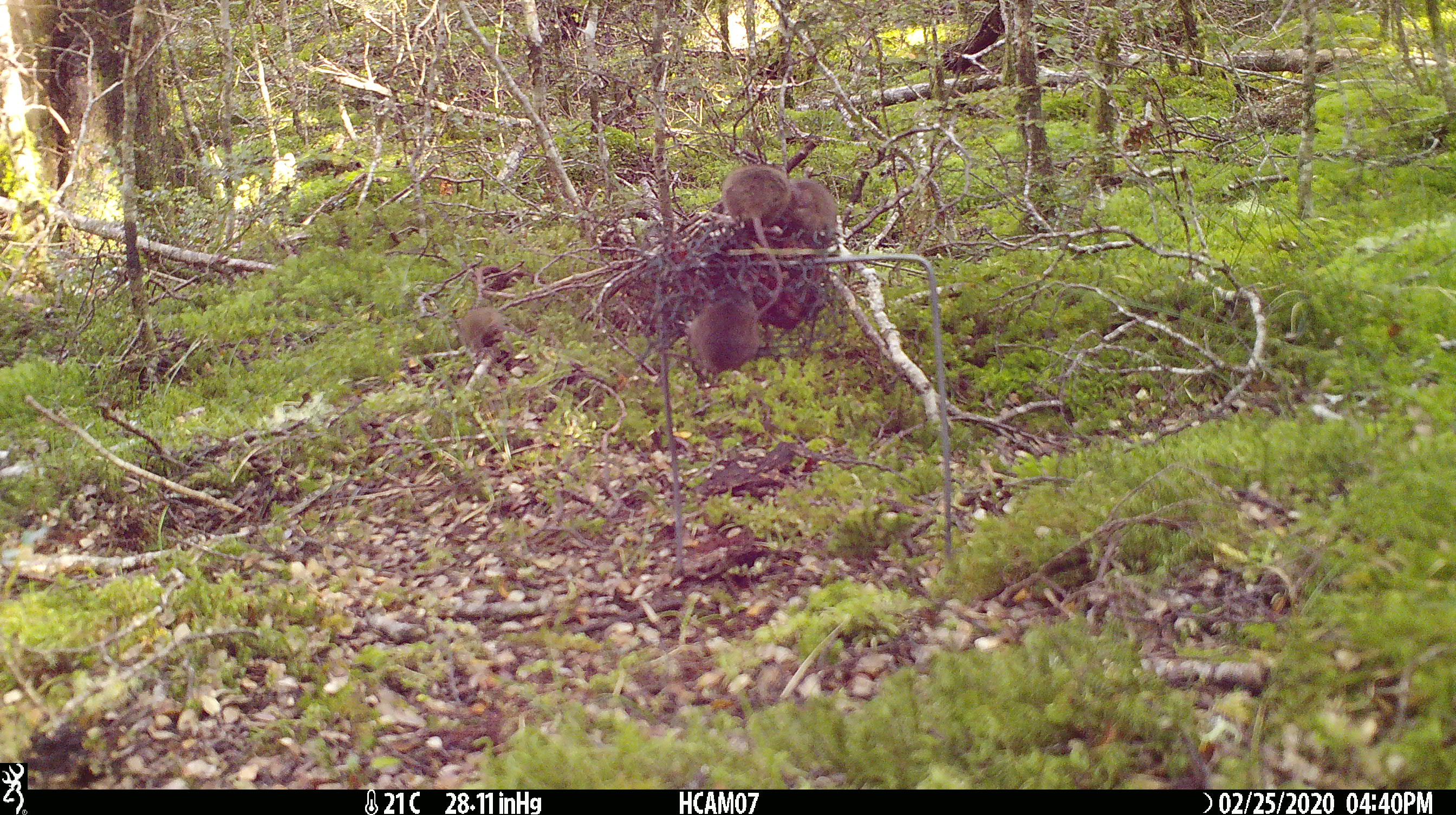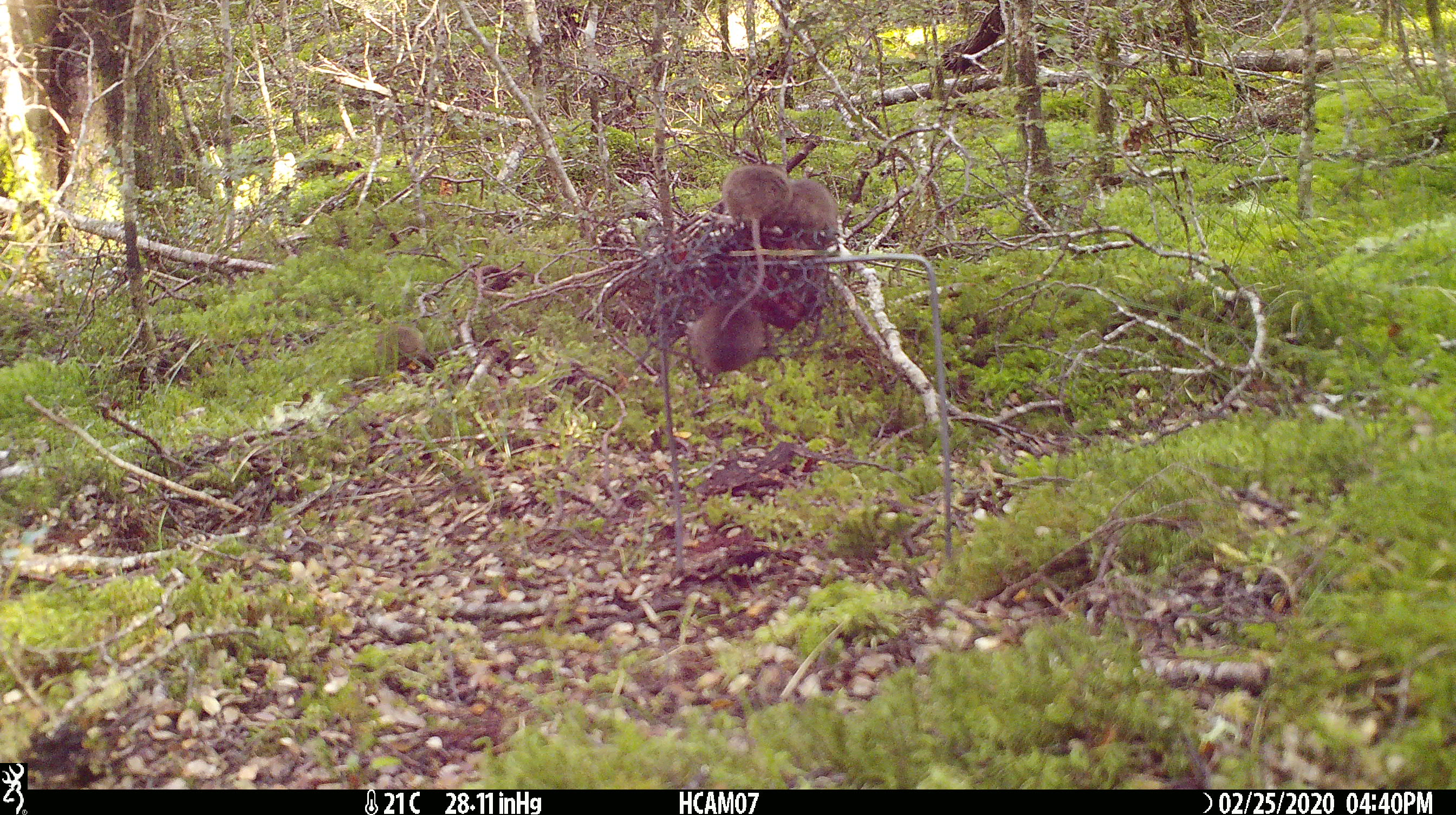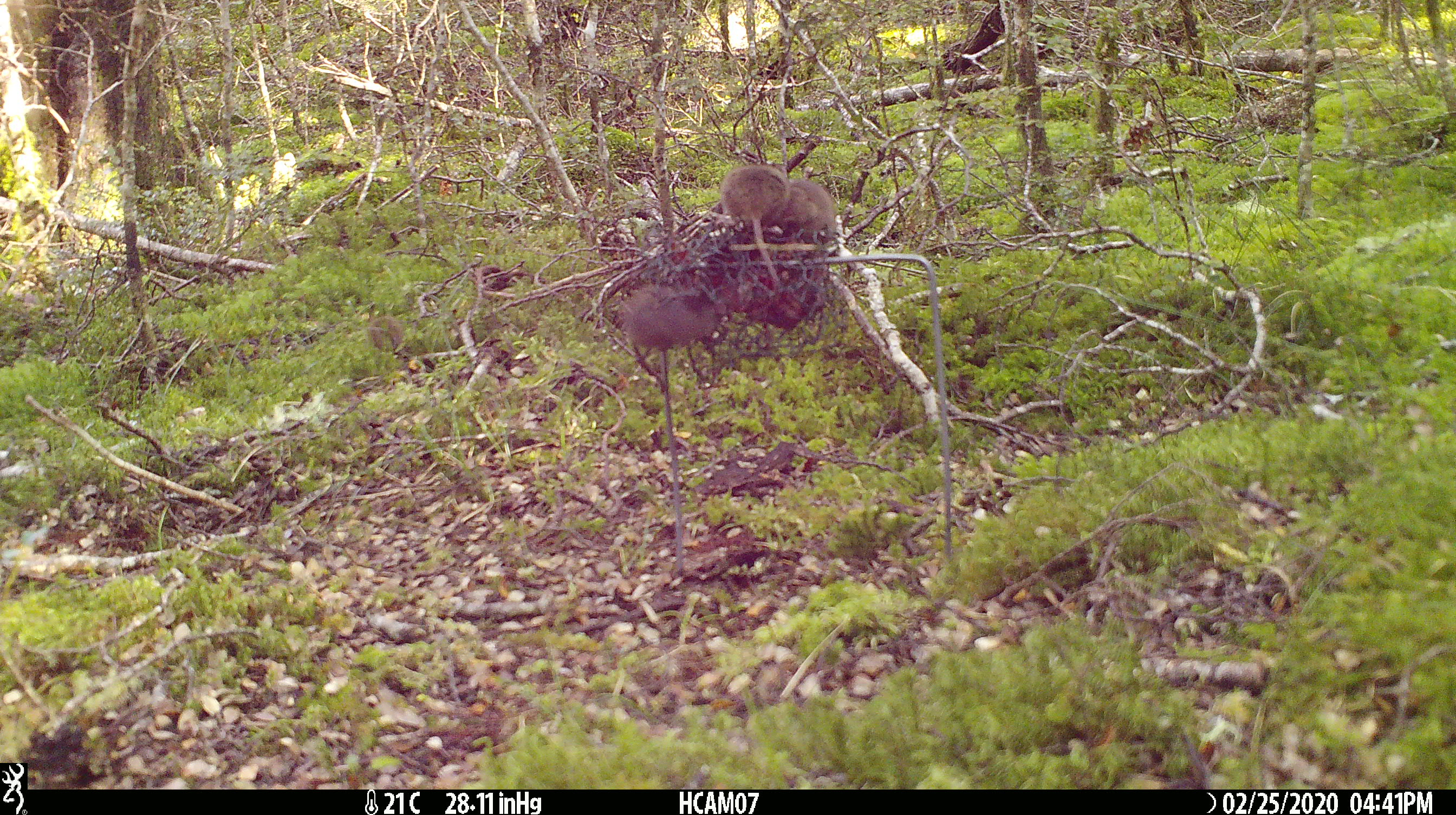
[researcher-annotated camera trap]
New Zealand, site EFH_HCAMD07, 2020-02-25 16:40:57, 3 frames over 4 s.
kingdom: Animalia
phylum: Chordata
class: Mammalia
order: Rodentia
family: Muridae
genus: Mus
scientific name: Mus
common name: mouse